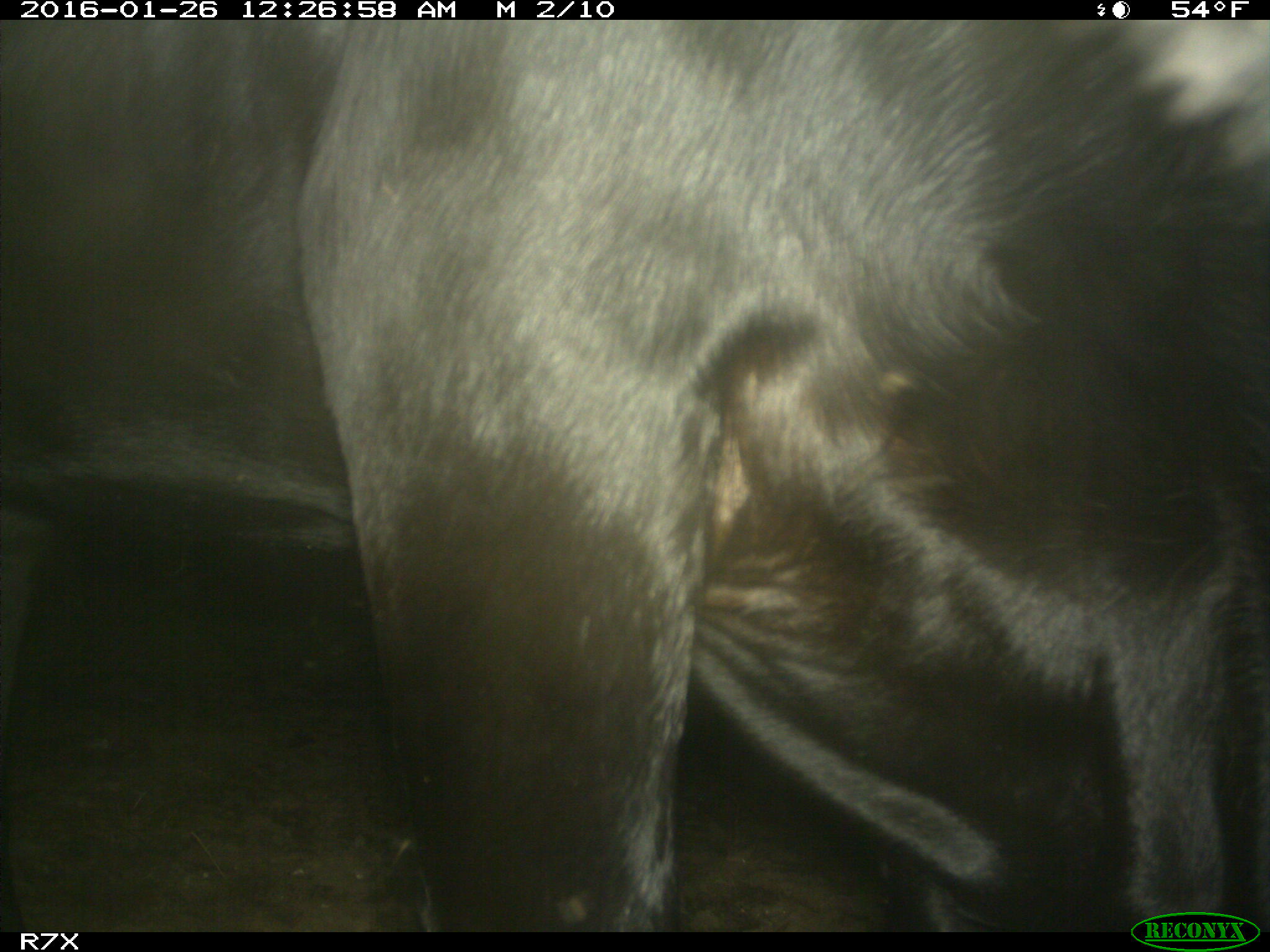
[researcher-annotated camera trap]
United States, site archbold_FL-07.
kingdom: Animalia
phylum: Chordata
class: Mammalia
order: Artiodactyla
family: Bovidae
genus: Bos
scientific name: Bos taurus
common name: domestic cow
Bos taurus (domestic cow).